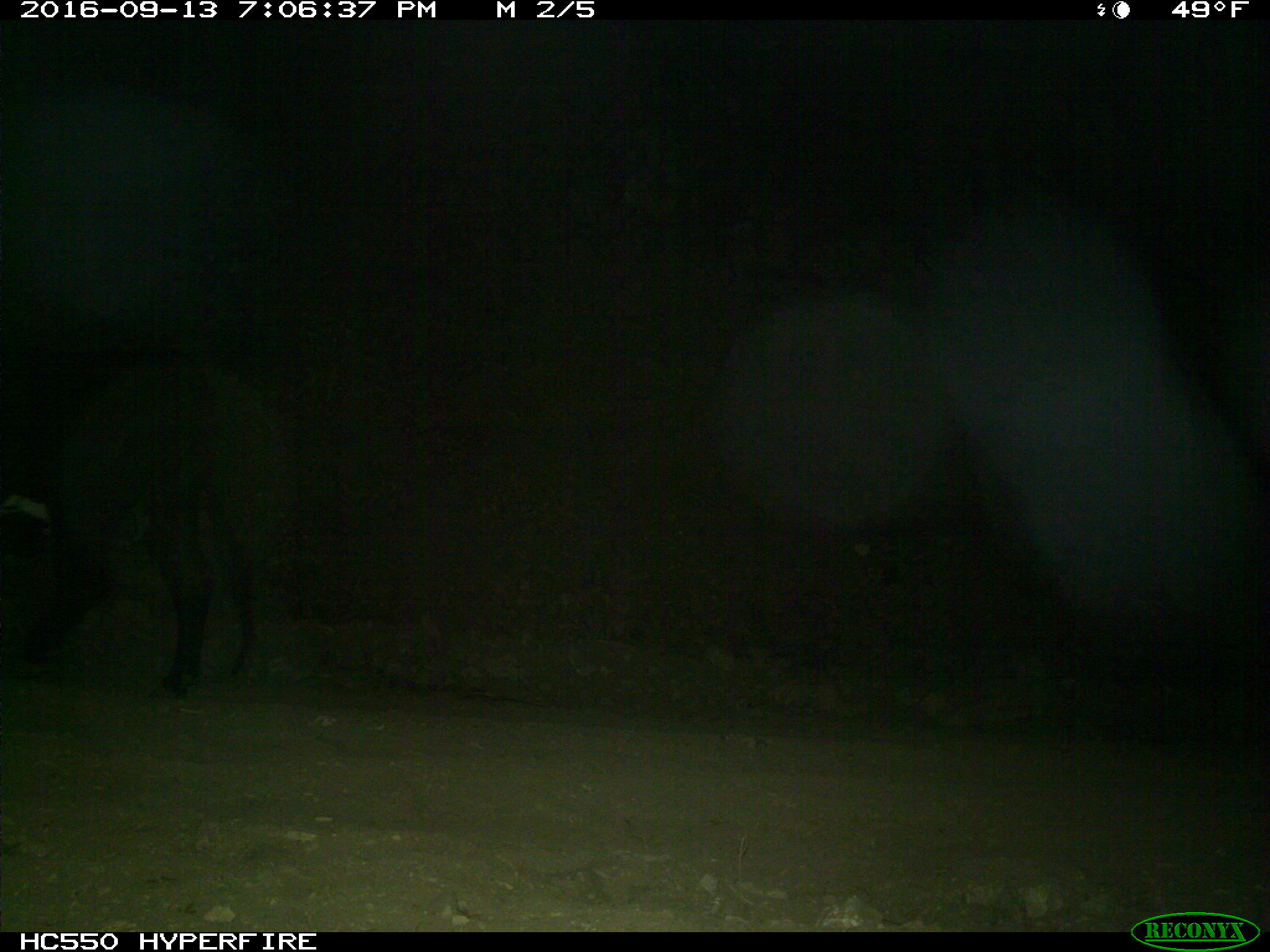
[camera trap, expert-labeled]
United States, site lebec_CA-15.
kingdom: Animalia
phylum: Chordata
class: Mammalia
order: Artiodactyla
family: Bovidae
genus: Bos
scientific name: Bos taurus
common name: domestic cow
Bos taurus (domestic cow).